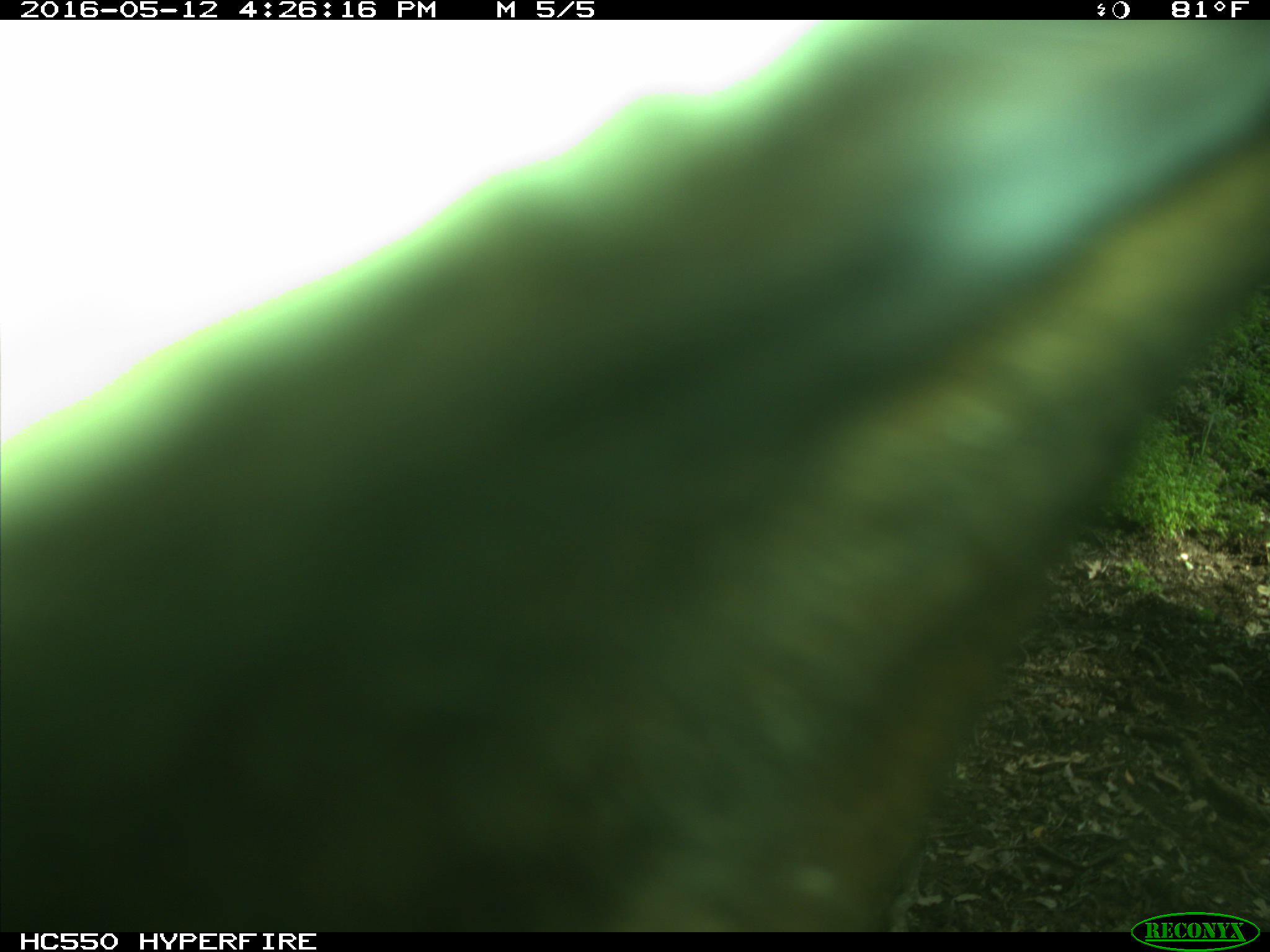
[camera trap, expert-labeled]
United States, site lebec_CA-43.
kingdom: Animalia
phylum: Chordata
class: Mammalia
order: Artiodactyla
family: Bovidae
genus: Bos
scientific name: Bos taurus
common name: domestic cow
Bos taurus (domestic cow).